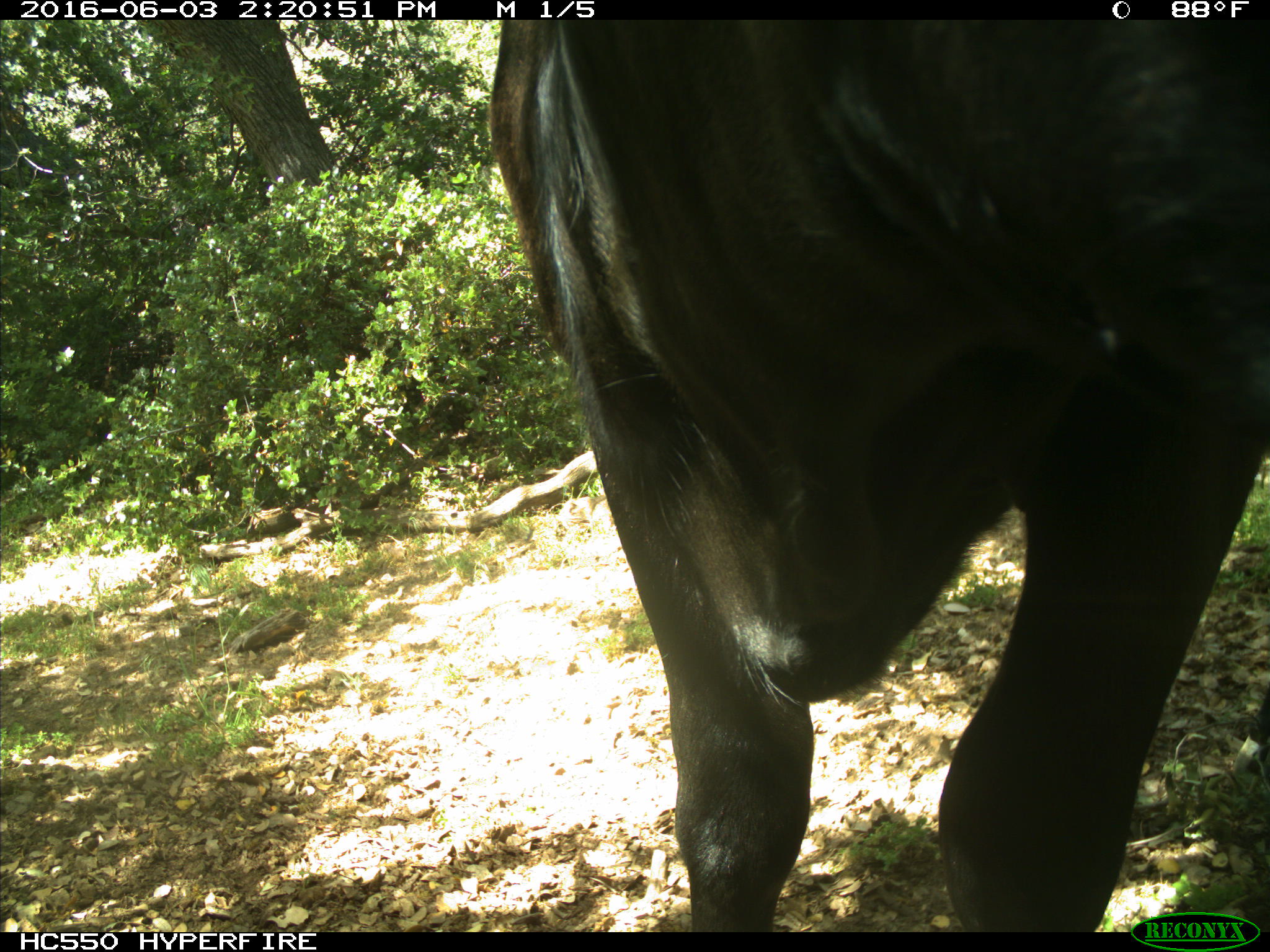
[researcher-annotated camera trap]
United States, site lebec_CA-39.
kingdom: Animalia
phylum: Chordata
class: Mammalia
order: Artiodactyla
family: Bovidae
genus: Bos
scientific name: Bos taurus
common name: domestic cow